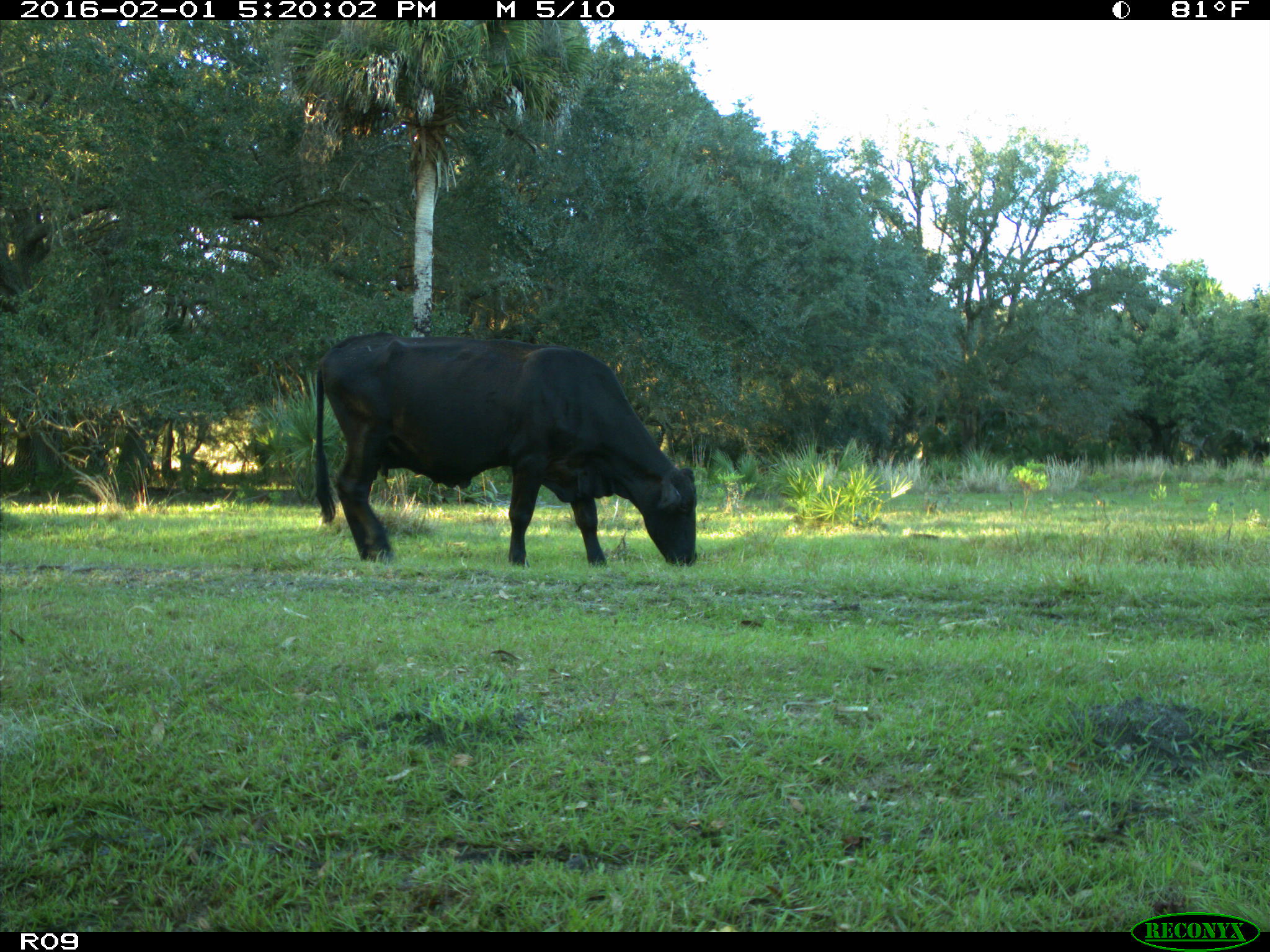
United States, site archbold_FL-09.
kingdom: Animalia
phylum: Chordata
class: Mammalia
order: Artiodactyla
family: Bovidae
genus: Bos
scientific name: Bos taurus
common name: domestic cow